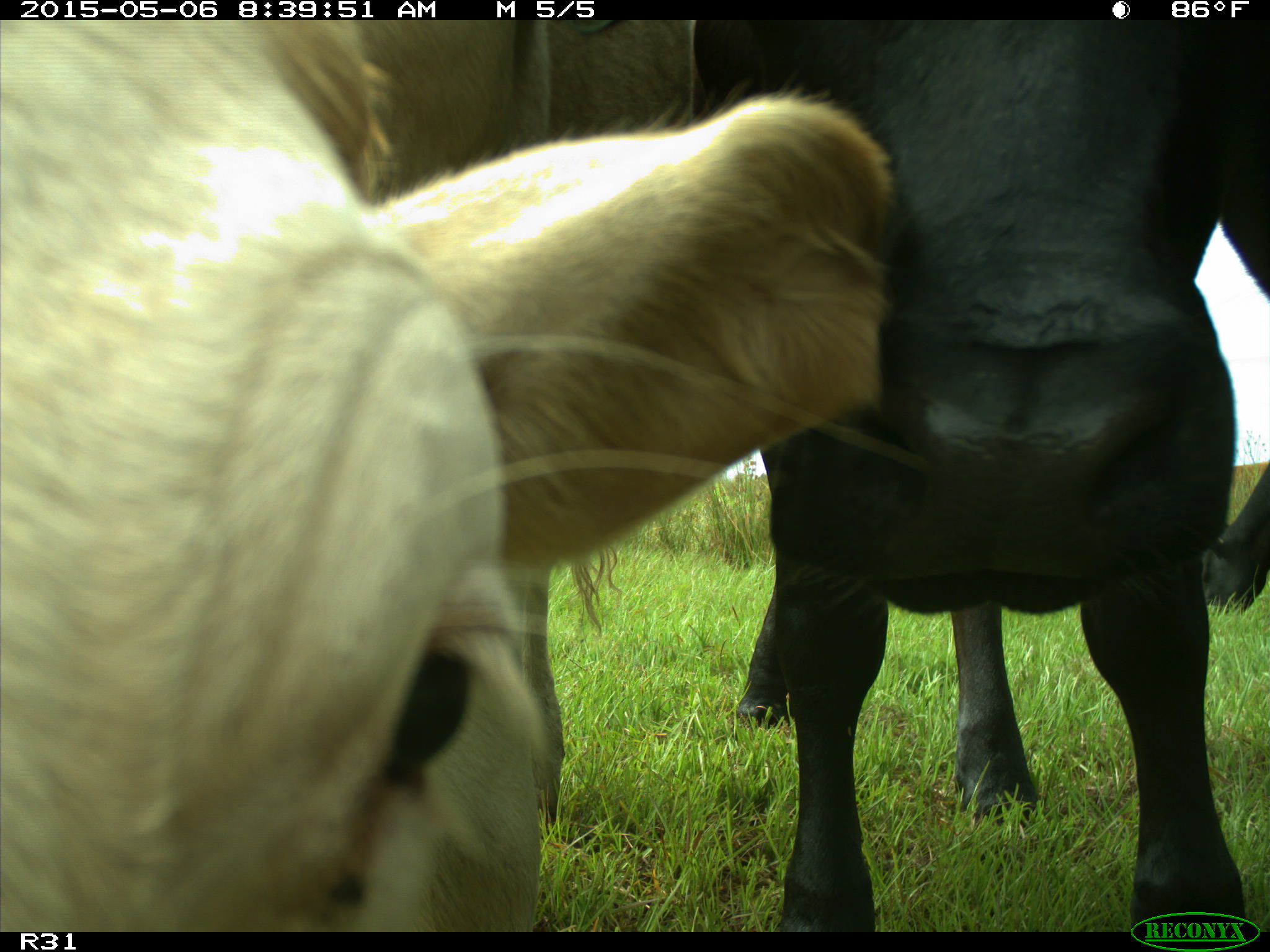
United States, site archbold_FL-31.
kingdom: Animalia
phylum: Chordata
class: Mammalia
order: Artiodactyla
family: Bovidae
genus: Bos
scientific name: Bos taurus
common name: domestic cow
Bos taurus (domestic cow).